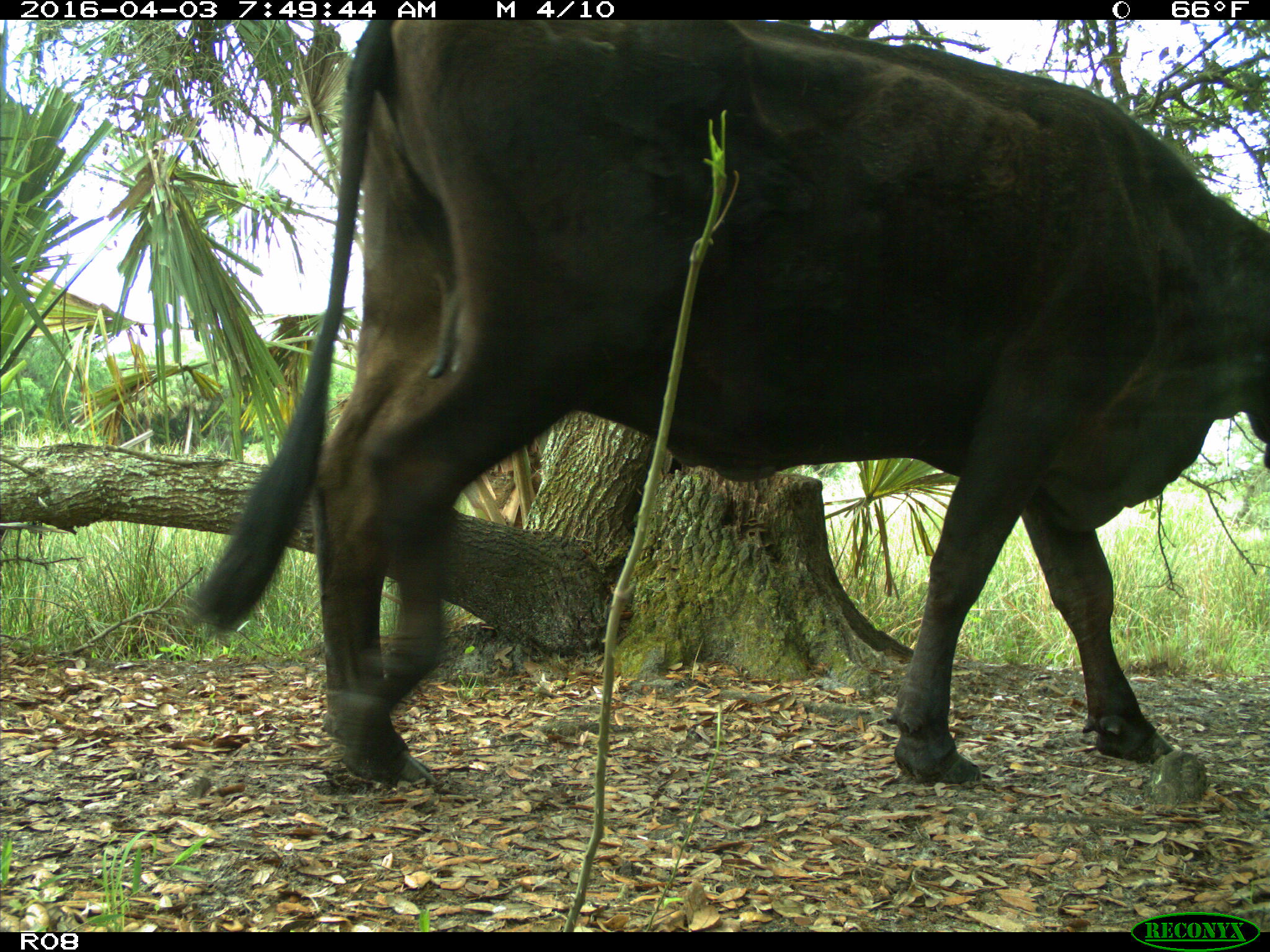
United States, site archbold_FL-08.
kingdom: Animalia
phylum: Chordata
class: Mammalia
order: Artiodactyla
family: Bovidae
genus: Bos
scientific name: Bos taurus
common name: domestic cow